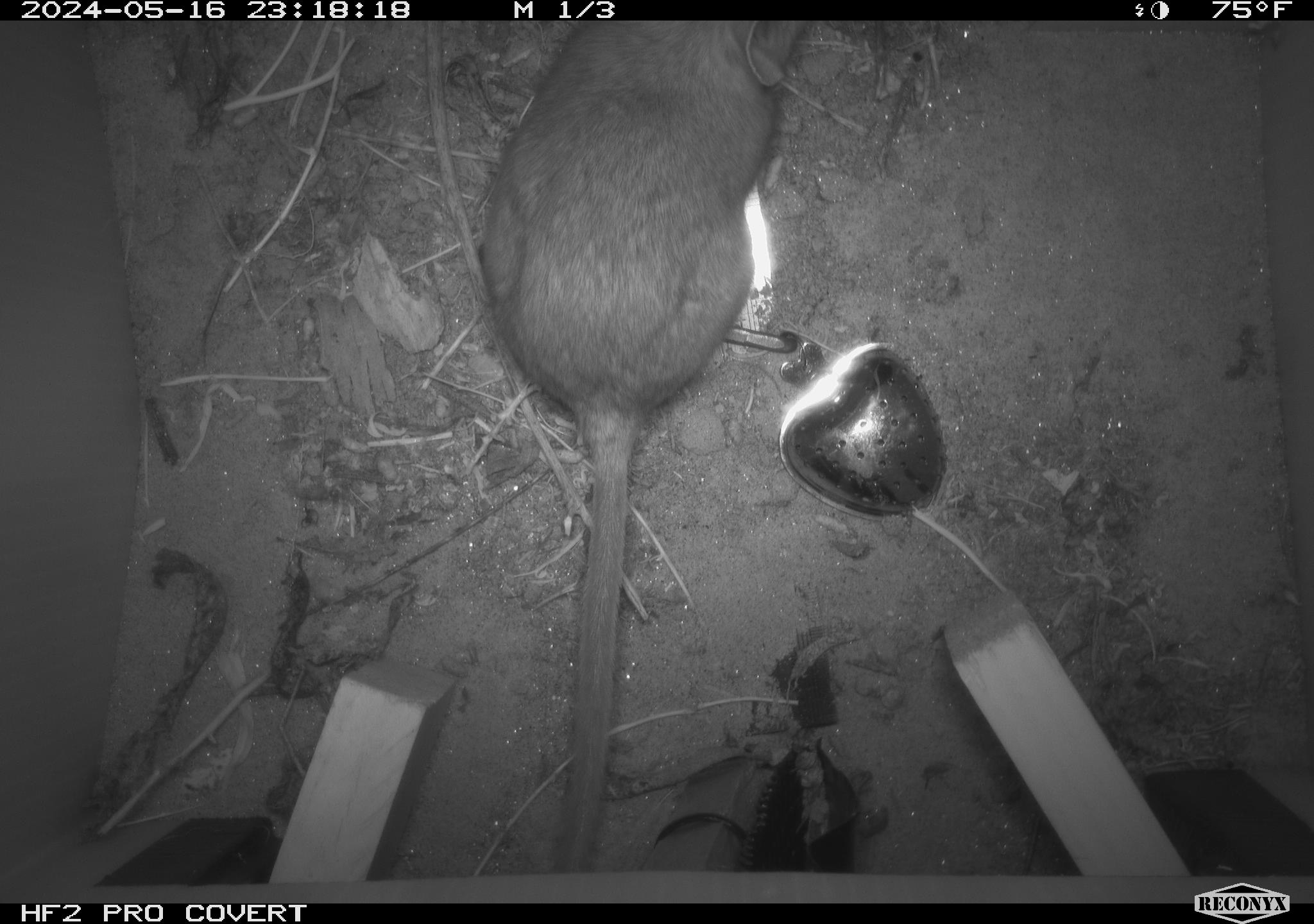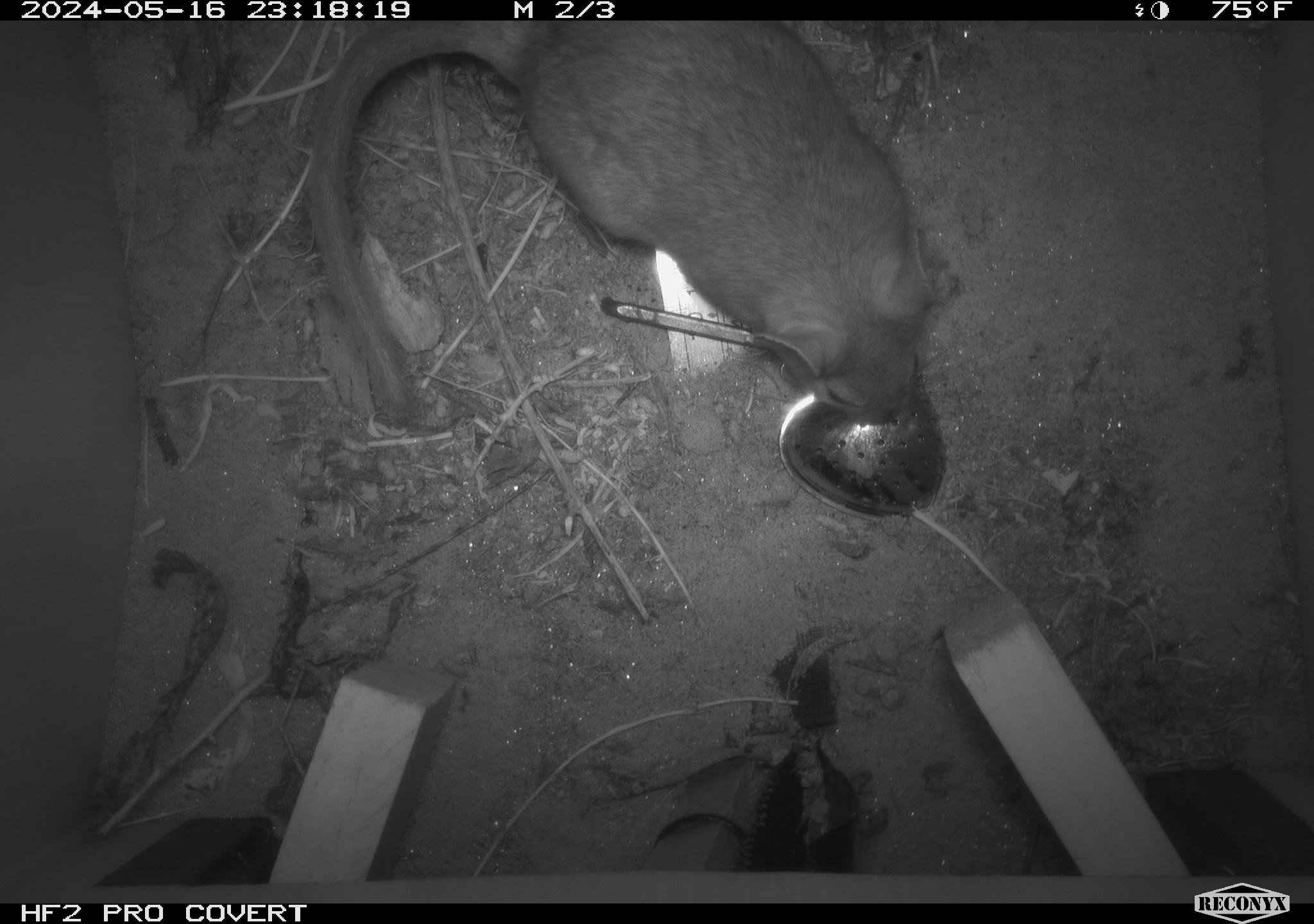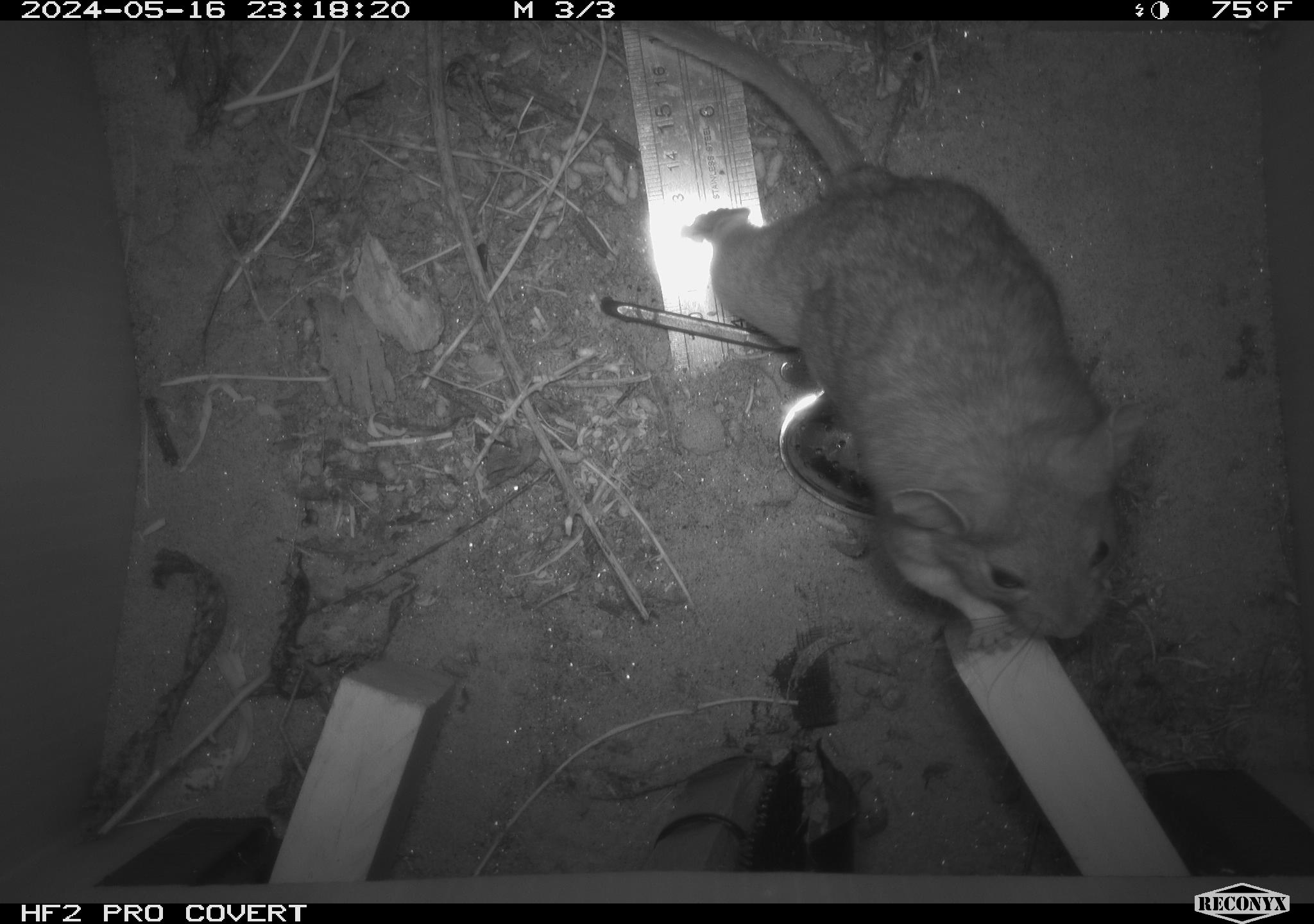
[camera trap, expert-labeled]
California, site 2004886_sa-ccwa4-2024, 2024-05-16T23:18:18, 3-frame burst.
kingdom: Animalia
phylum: Chordata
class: Mammalia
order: Rodentia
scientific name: Rodentia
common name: woodrat or rat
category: woodrat or rat species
Woodrat or rat species (woodrat or rat) (Rodentia).